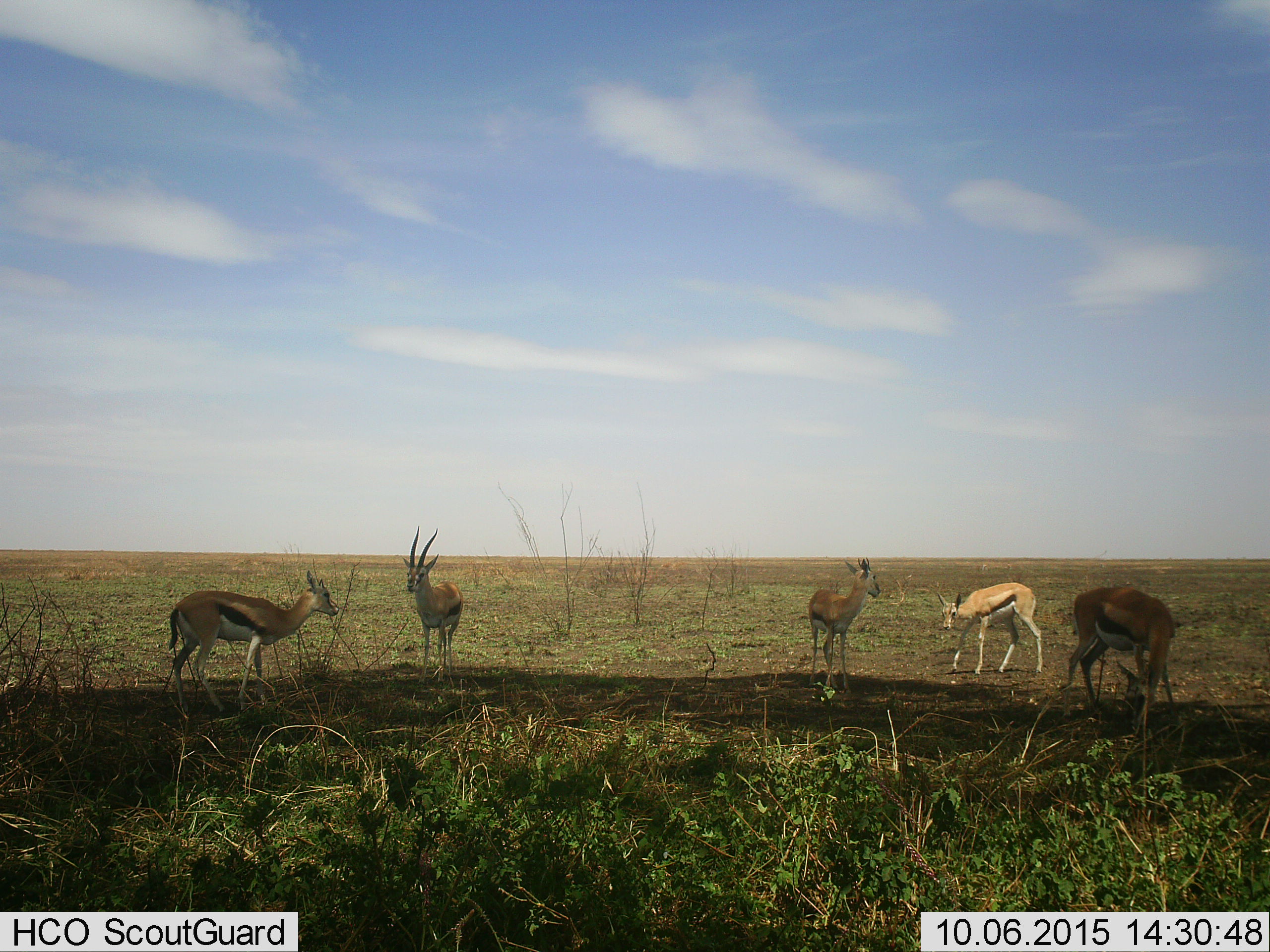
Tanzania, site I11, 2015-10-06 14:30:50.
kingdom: Animalia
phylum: Chordata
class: Mammalia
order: Artiodactyla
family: Bovidae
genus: Eudorcas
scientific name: Eudorcas thomsonii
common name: thomson's gazelle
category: gazellethomsons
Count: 5.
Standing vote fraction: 89%.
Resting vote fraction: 0%.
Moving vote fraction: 11%.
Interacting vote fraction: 0%.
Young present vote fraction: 0%.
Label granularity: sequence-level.